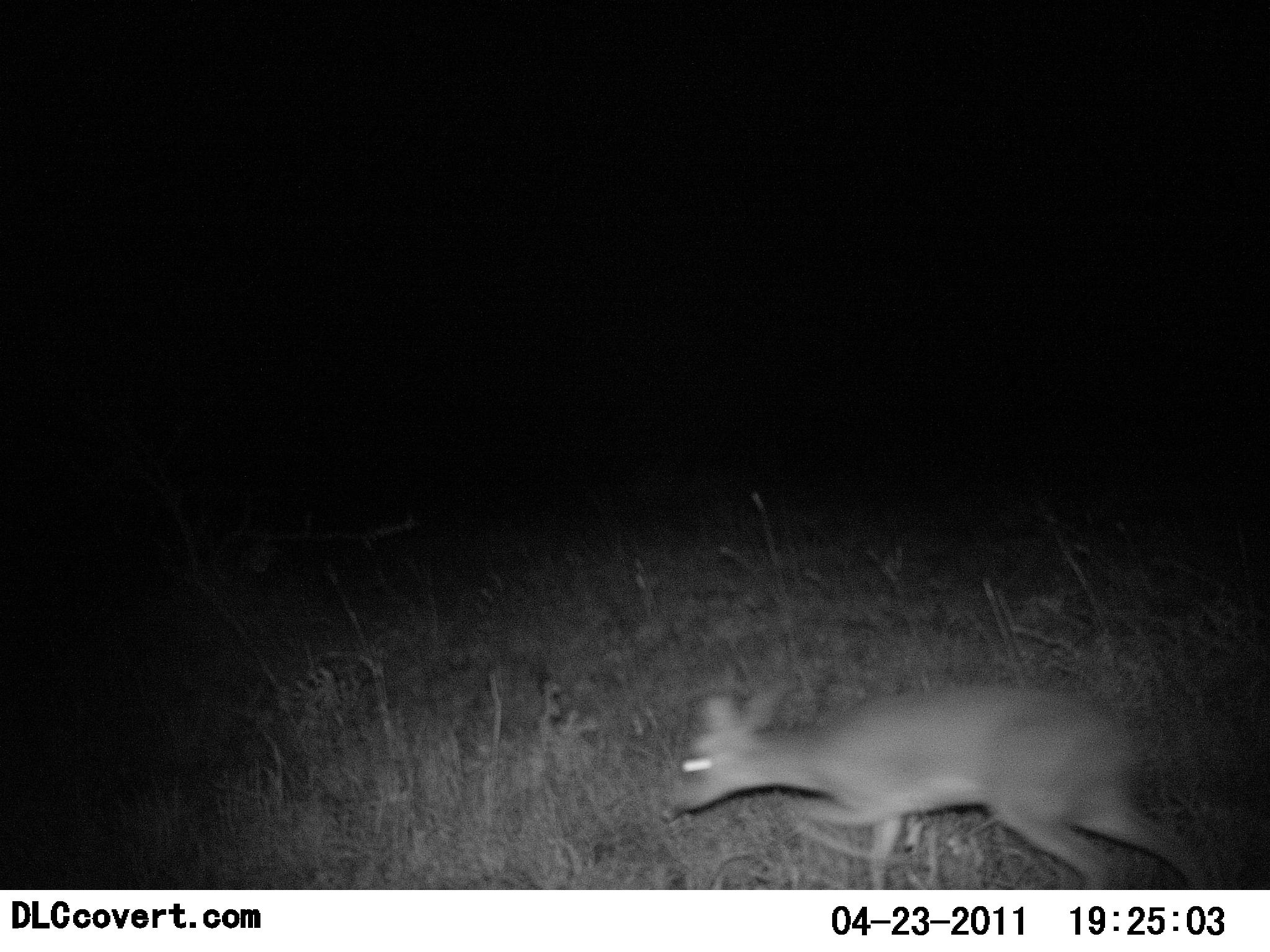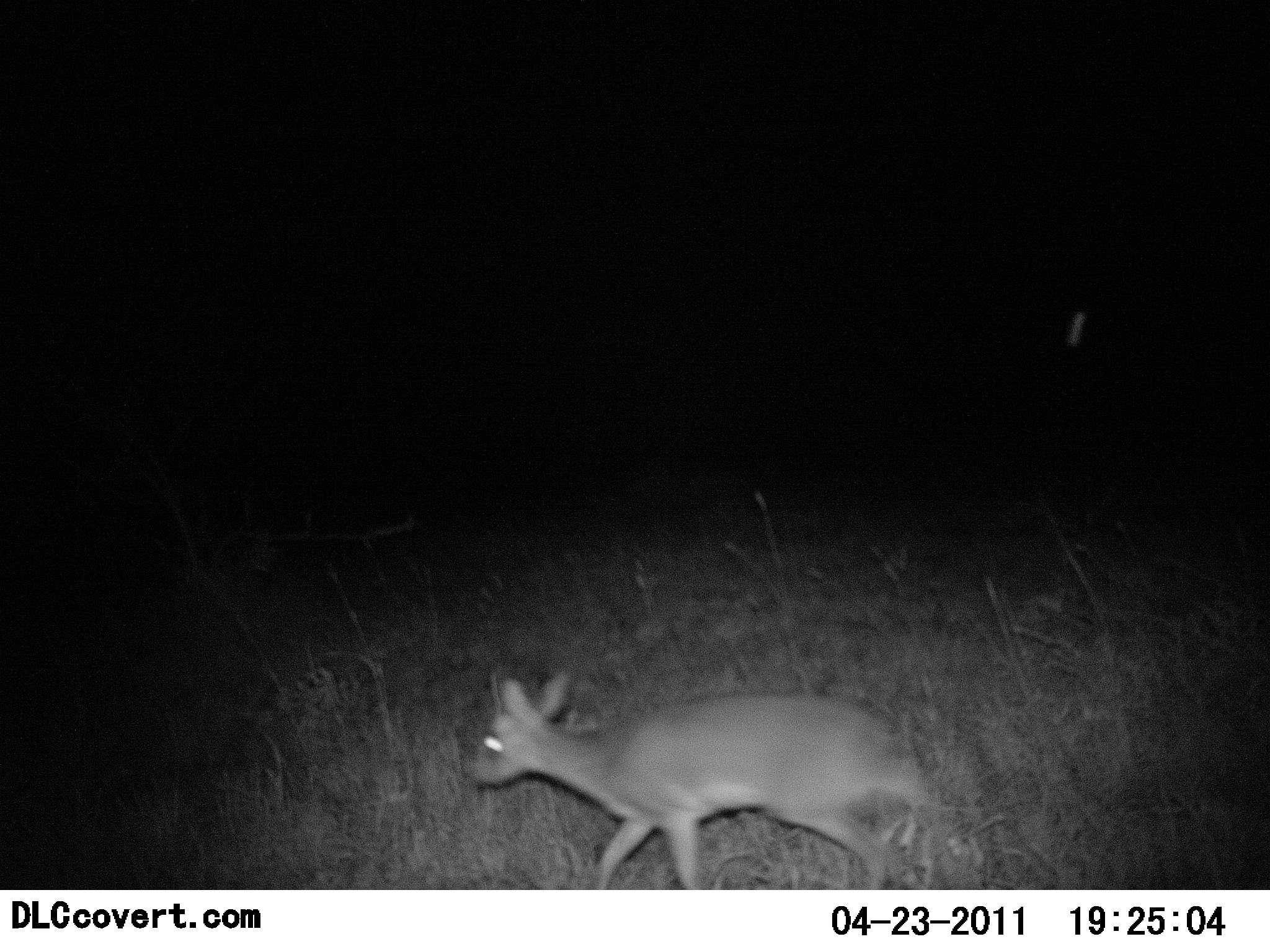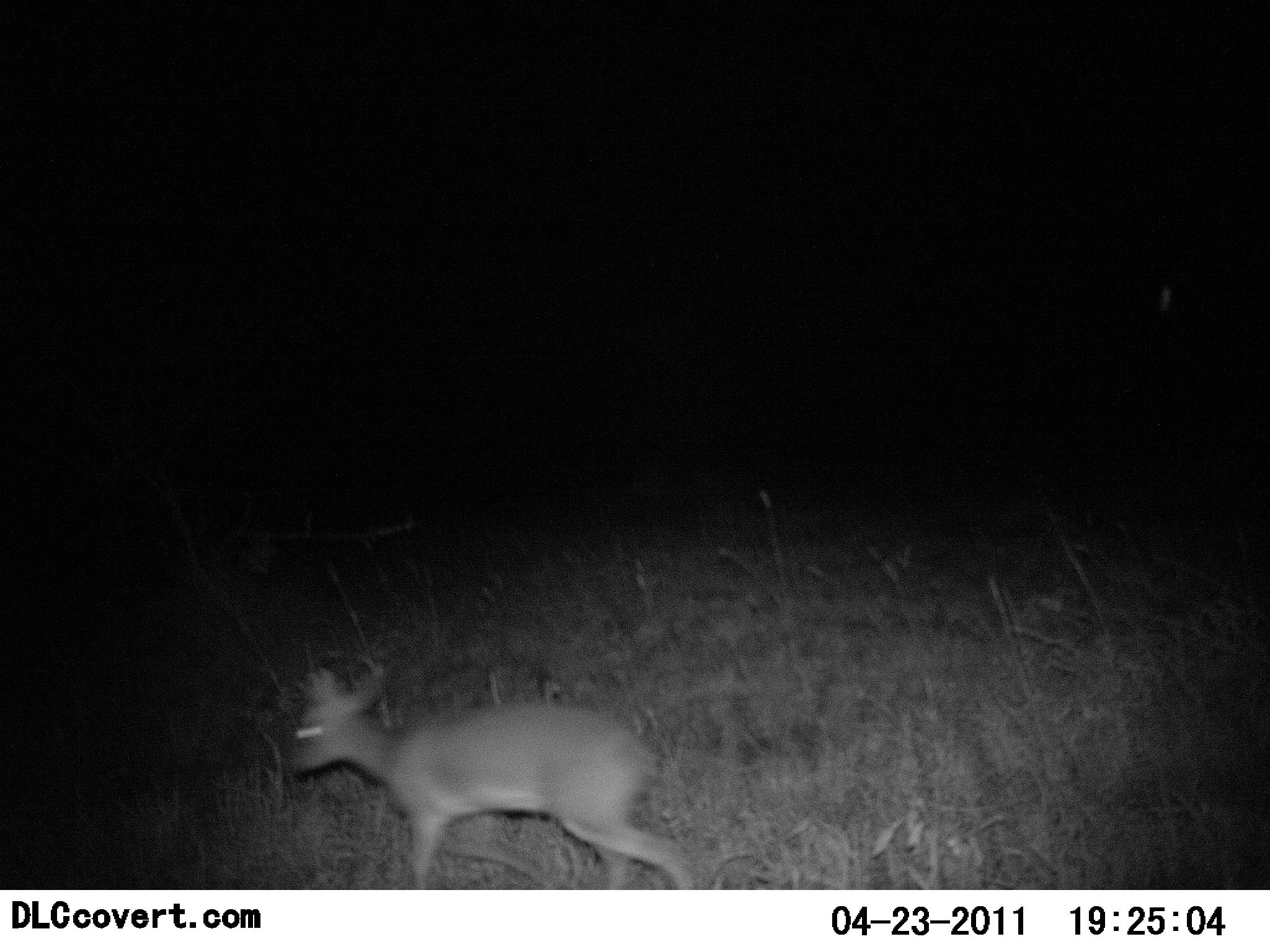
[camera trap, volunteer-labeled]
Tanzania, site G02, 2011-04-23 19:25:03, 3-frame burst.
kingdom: Animalia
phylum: Chordata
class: Mammalia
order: Artiodactyla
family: Bovidae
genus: Madoqua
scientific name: Madoqua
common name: dikdik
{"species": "dikdik (Madoqua)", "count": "1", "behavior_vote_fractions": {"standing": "8%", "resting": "0%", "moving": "100%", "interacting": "0%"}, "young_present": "0%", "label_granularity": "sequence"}